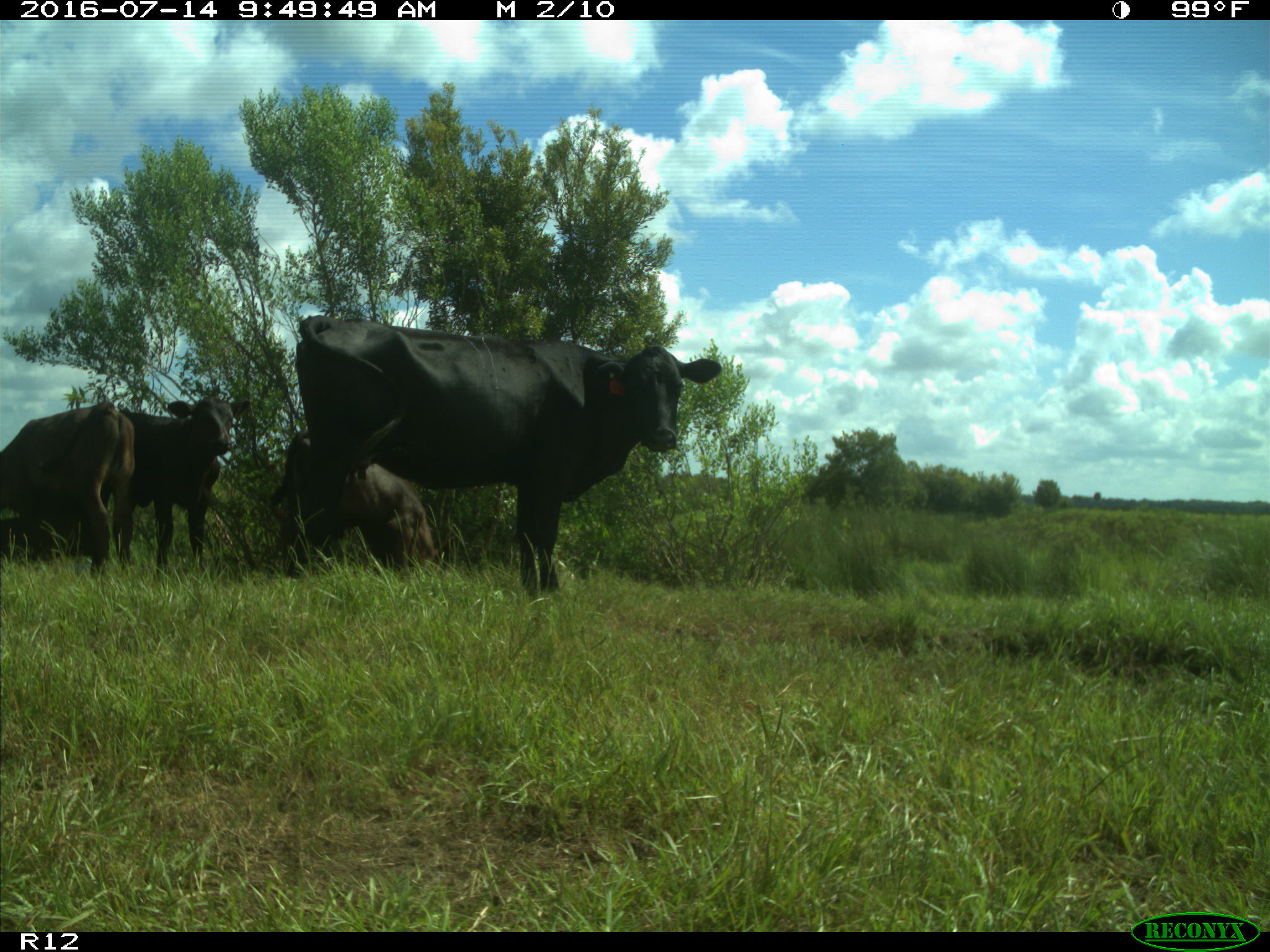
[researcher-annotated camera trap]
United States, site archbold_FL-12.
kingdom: Animalia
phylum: Chordata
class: Mammalia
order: Artiodactyla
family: Bovidae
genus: Bos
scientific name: Bos taurus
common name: domestic cow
Bos taurus (domestic cow).